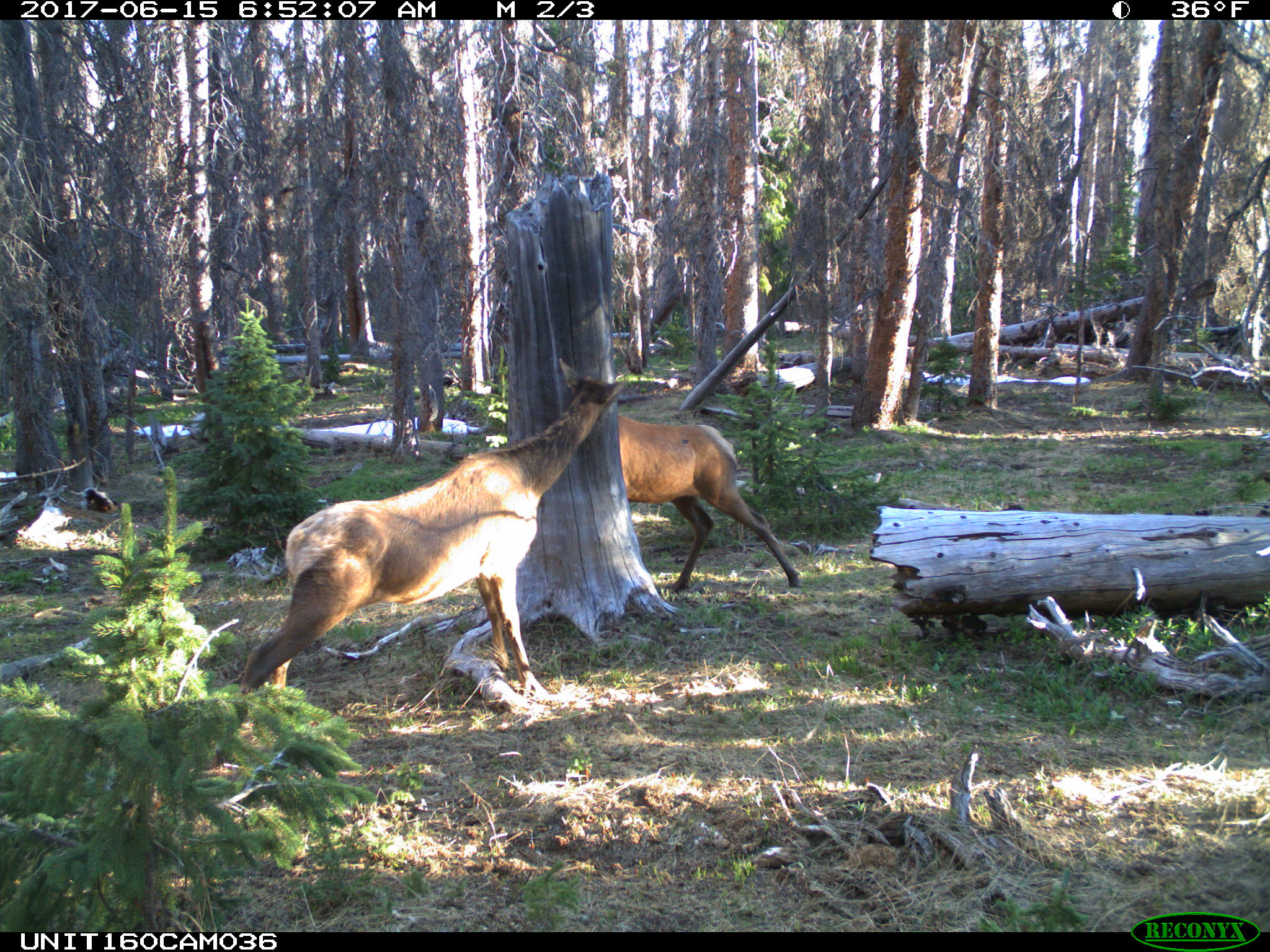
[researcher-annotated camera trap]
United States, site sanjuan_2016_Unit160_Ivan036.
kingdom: Animalia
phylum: Chordata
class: Mammalia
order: Artiodactyla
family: Cervidae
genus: Cervus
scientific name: Cervus elaphus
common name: red deer